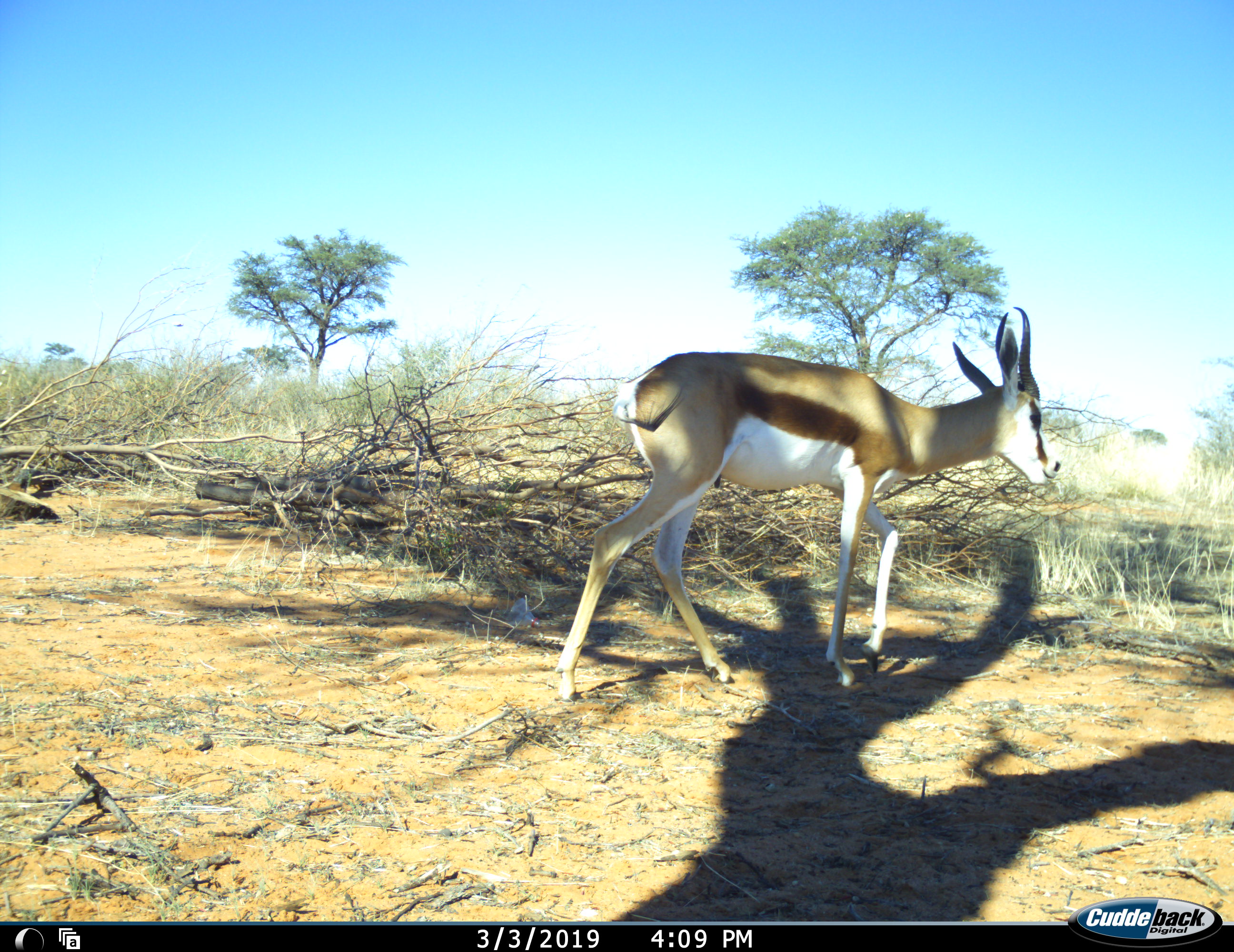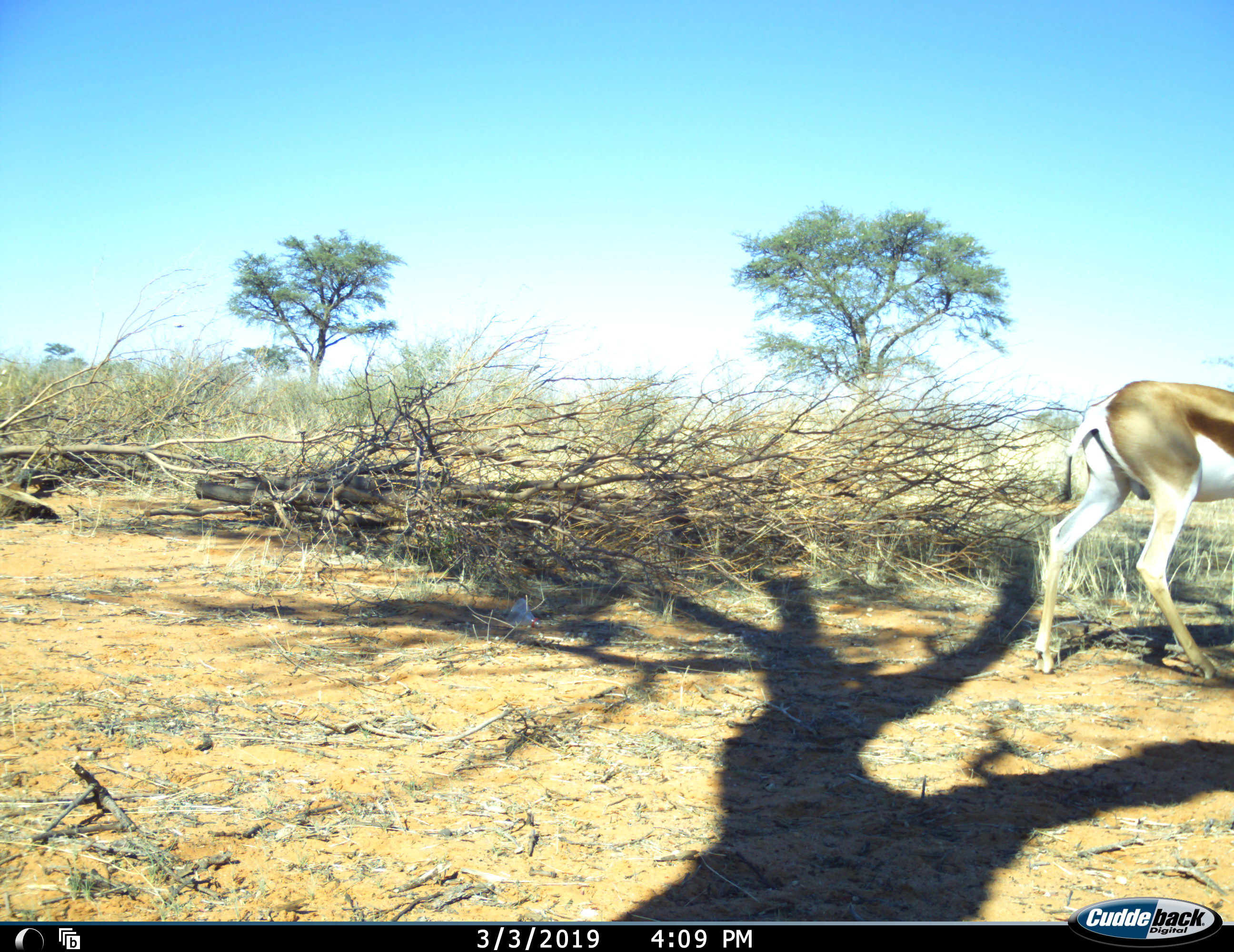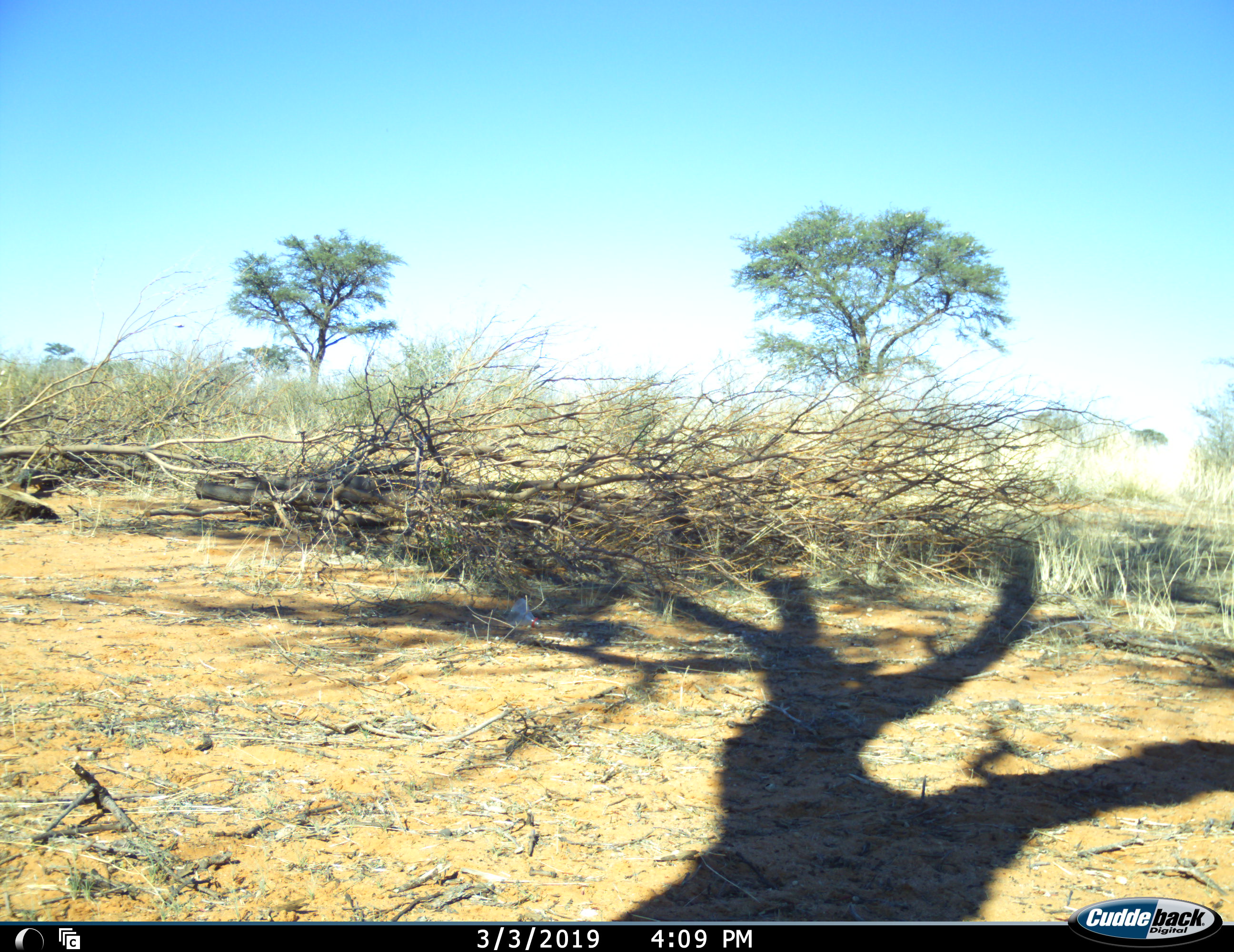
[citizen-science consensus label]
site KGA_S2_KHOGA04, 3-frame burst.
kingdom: Animalia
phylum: Chordata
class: Mammalia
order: Artiodactyla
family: Bovidae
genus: Antidorcas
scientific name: Antidorcas marsupialis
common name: springbok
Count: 1.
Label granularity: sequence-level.